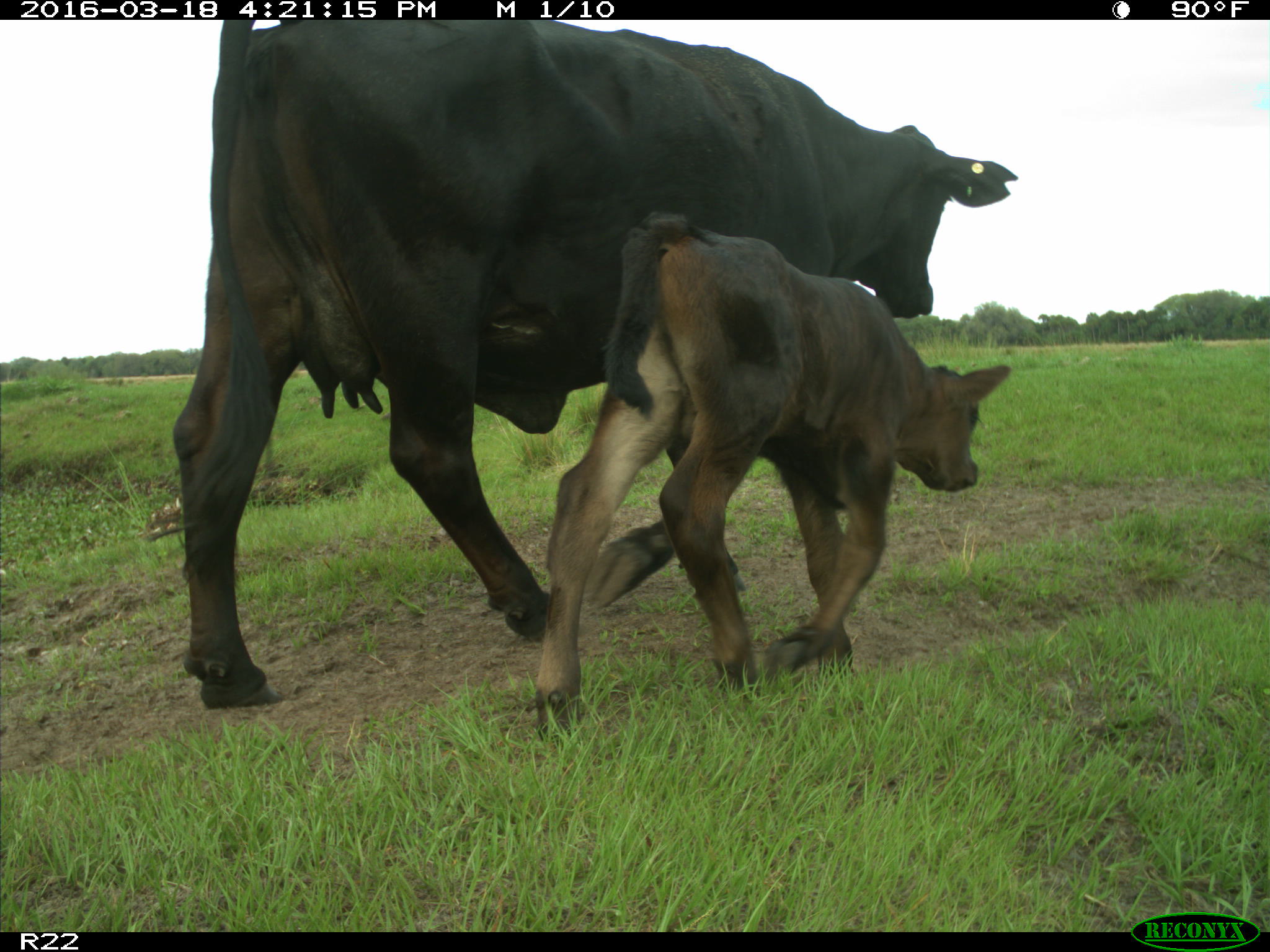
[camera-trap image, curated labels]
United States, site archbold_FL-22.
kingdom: Animalia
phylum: Chordata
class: Mammalia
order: Artiodactyla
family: Bovidae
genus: Bos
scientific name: Bos taurus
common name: domestic cow